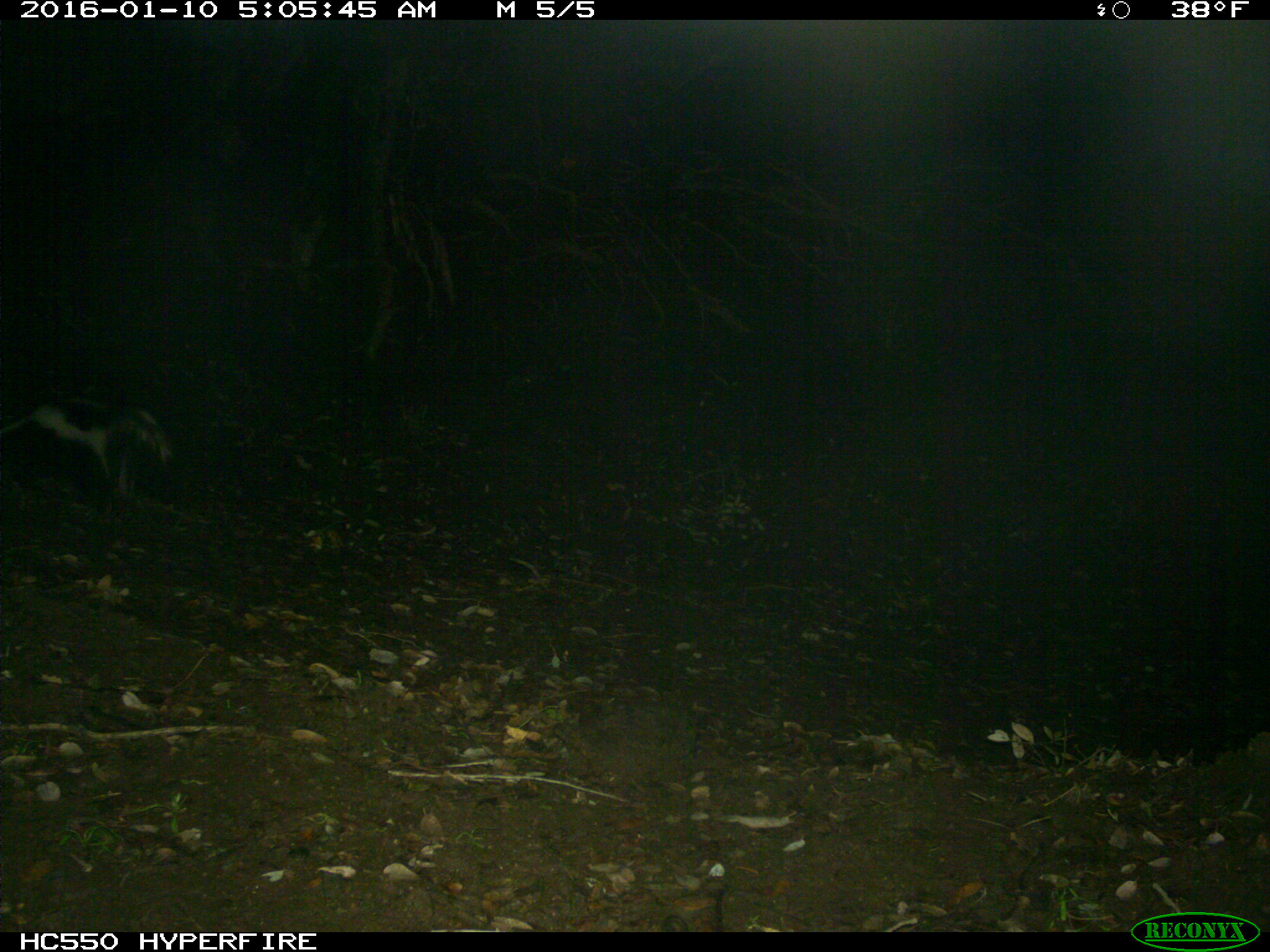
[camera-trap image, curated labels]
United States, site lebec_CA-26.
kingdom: Animalia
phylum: Chordata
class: Mammalia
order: Carnivora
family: Mephitidae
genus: Mephitis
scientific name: Mephitis mephitis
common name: striped skunk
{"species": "Mephitis mephitis (striped skunk)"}